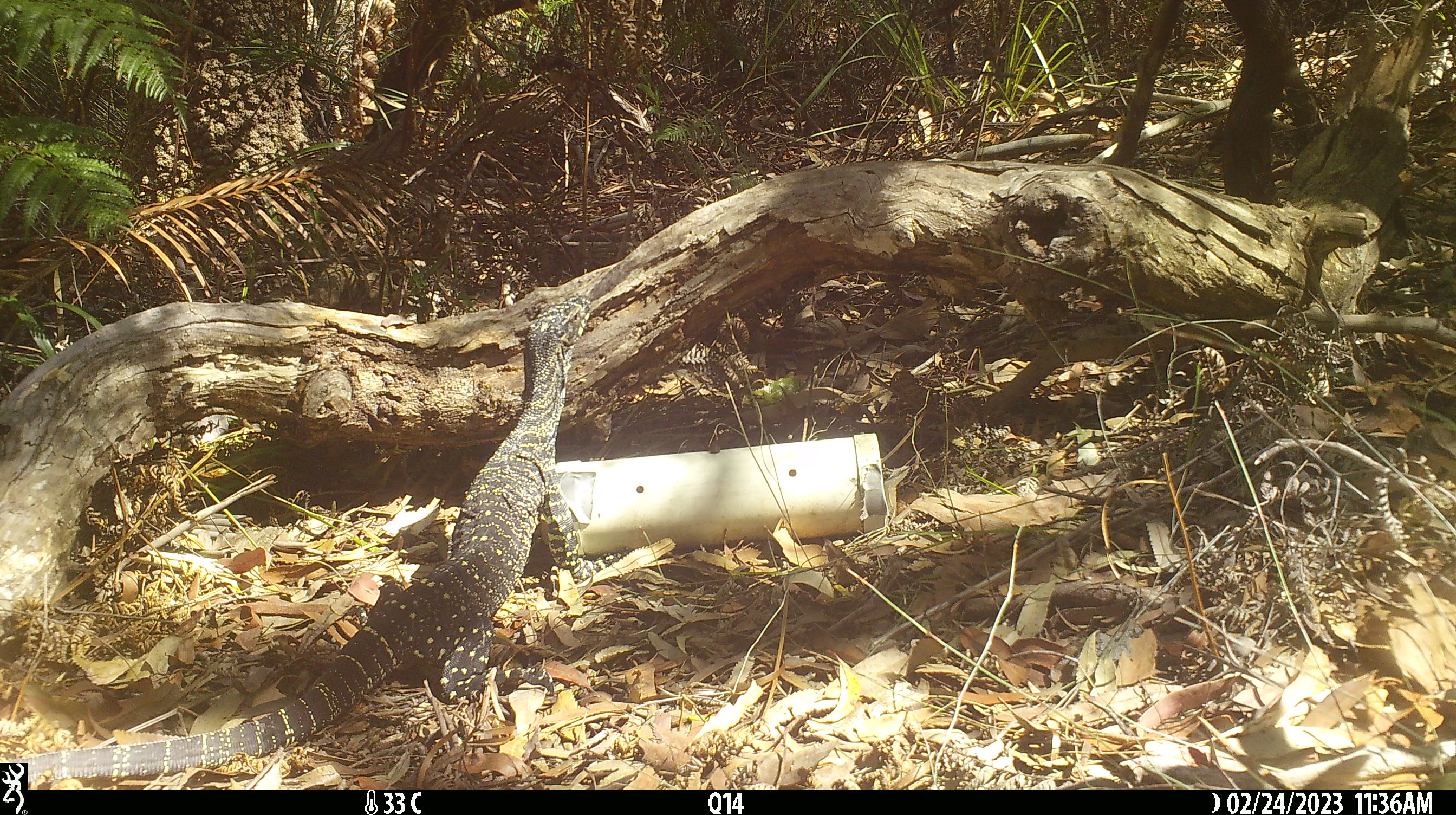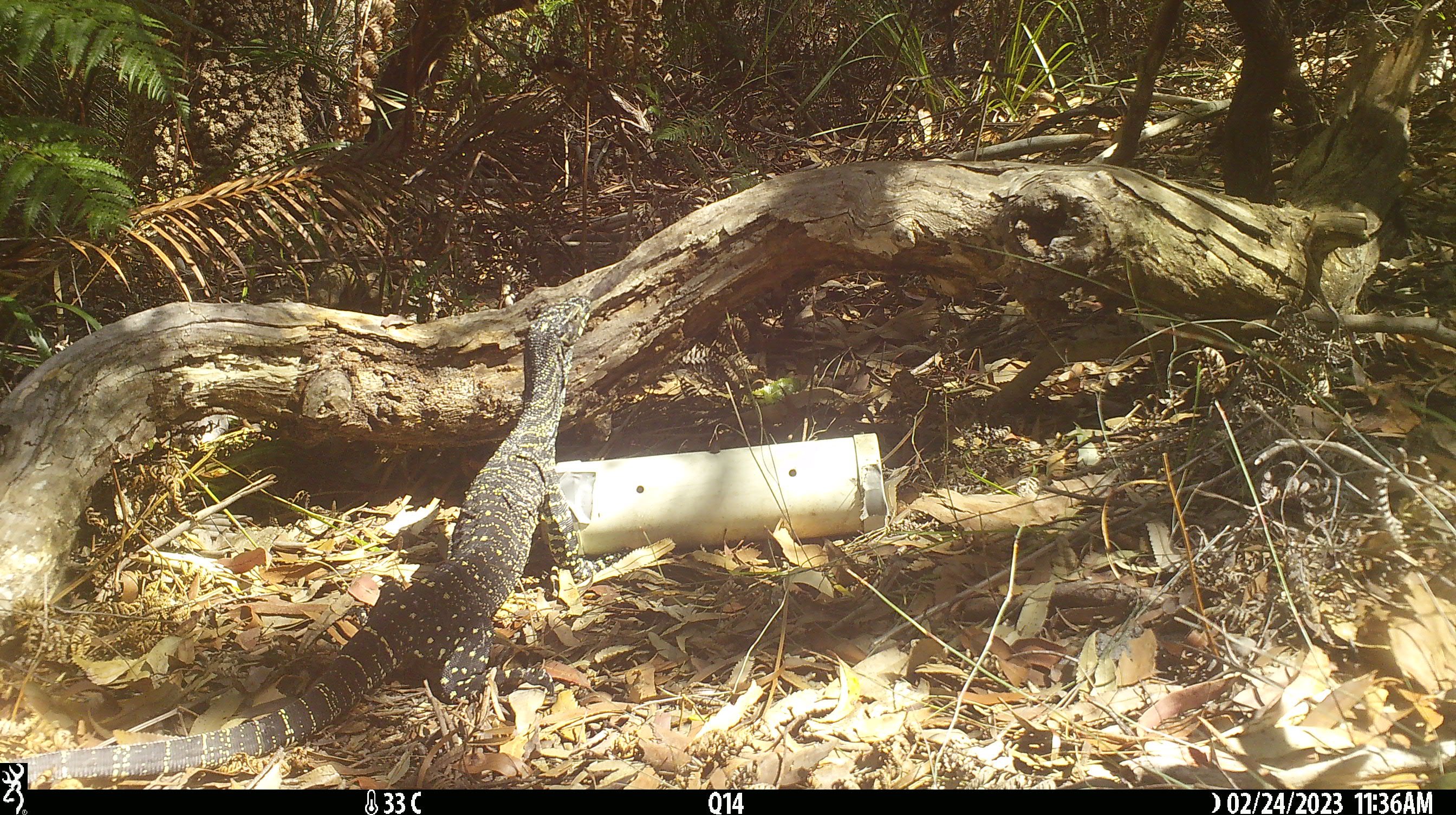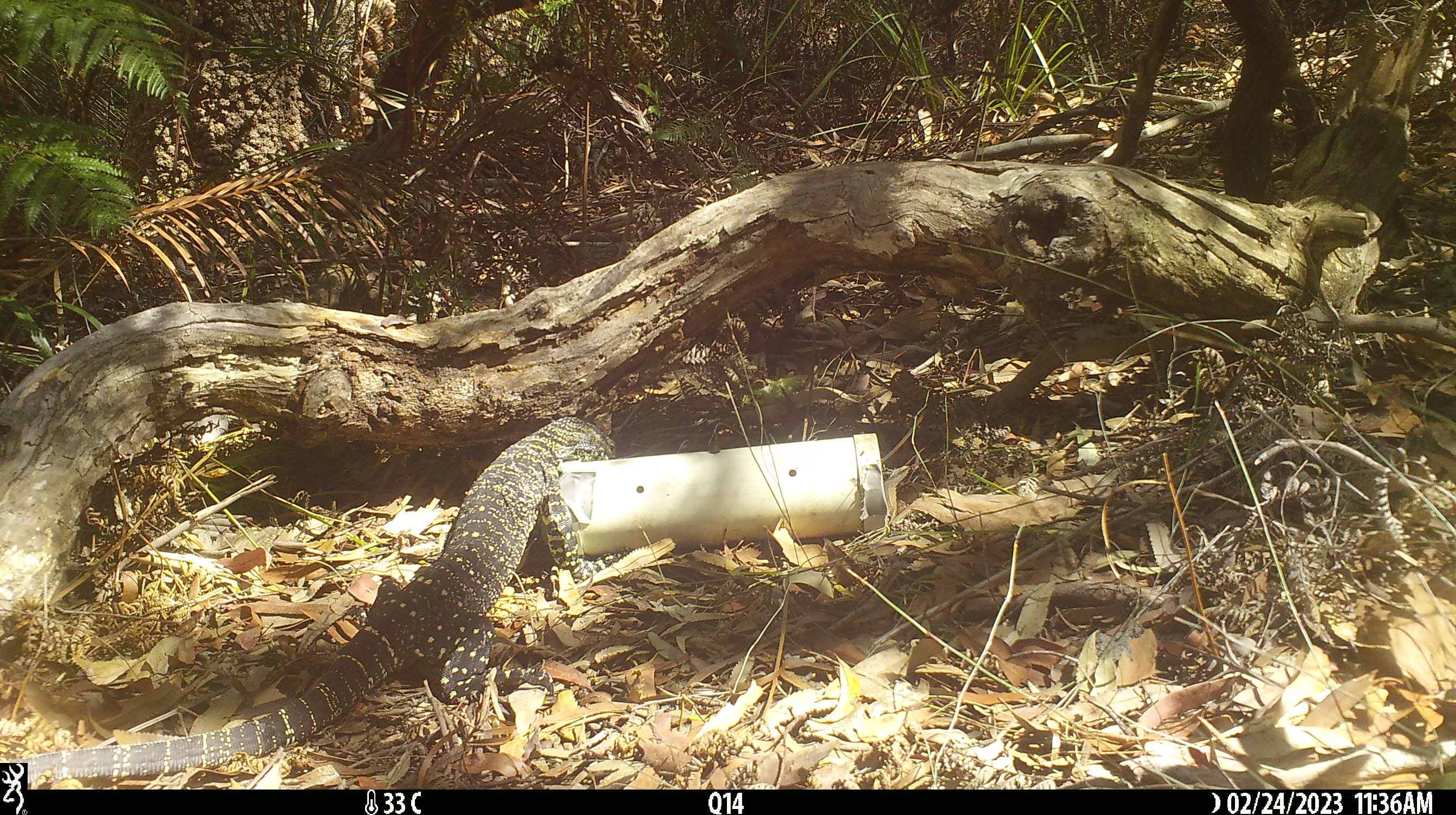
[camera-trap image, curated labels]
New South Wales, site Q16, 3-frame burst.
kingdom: Animalia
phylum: Chordata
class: Reptilia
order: Squamata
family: Varanidae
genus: Varanus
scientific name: Varanus varius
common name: lace monitor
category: goanna